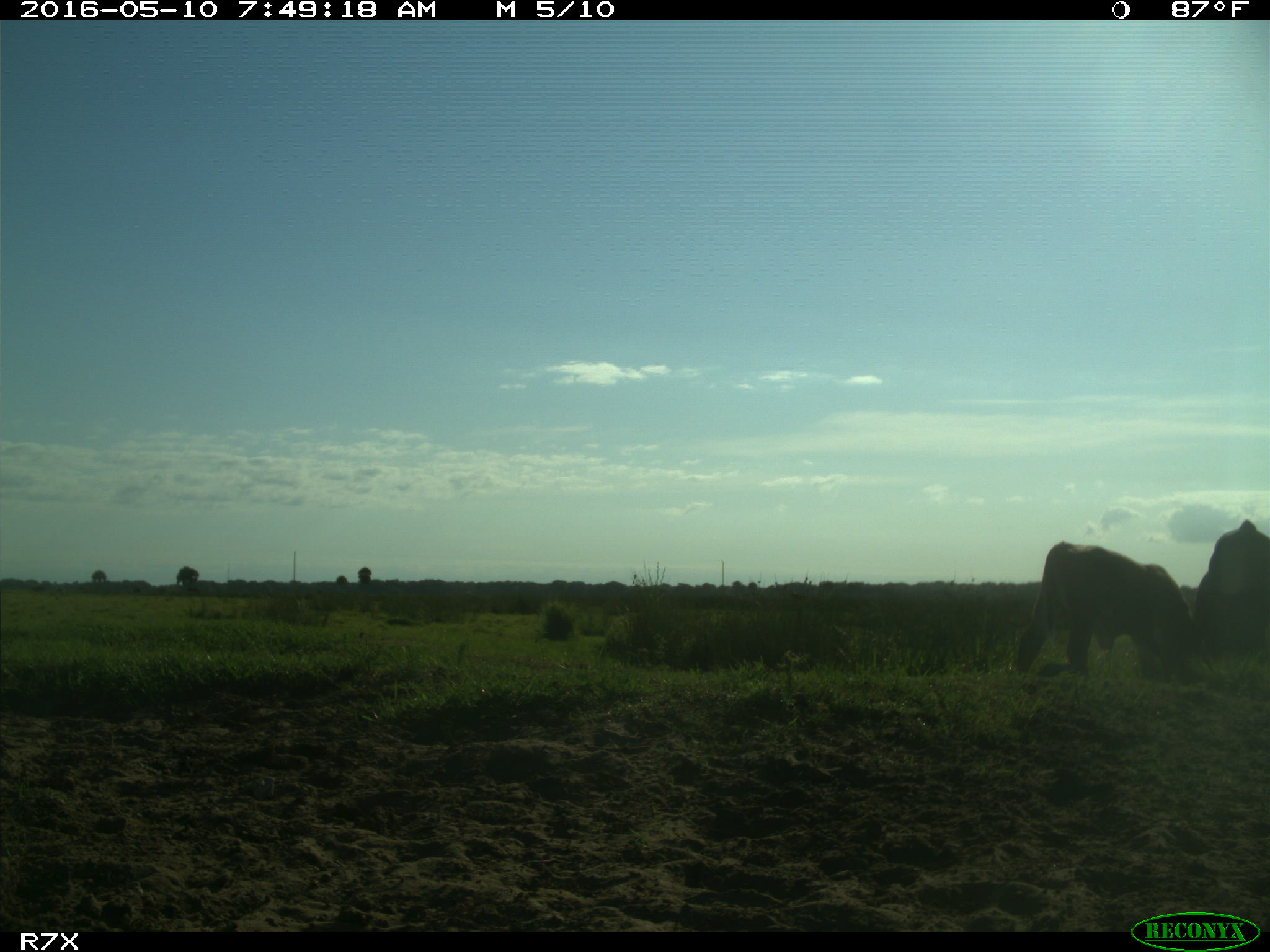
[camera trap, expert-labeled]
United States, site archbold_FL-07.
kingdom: Animalia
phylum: Chordata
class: Mammalia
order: Artiodactyla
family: Bovidae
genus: Bos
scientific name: Bos taurus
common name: domestic cow